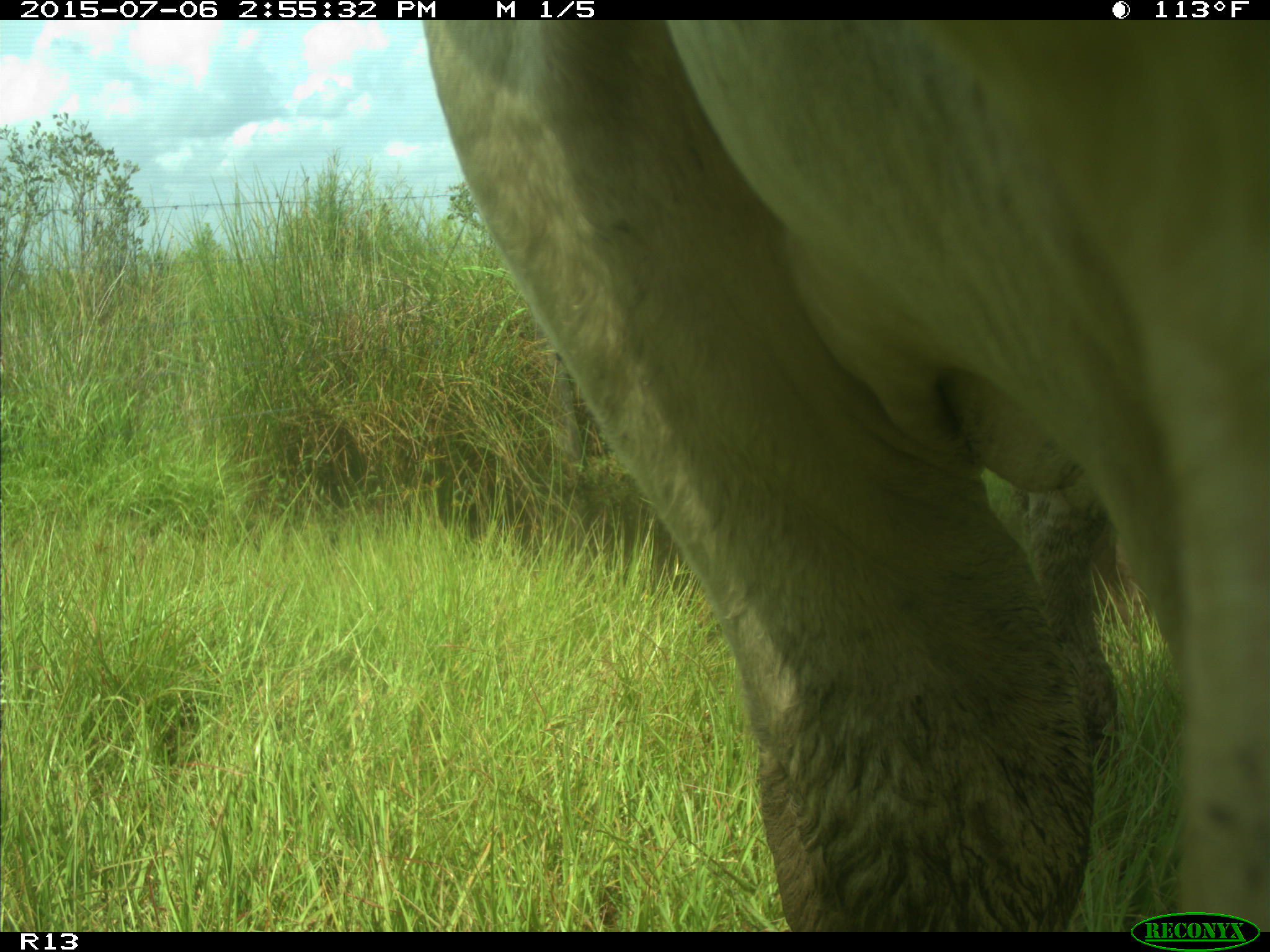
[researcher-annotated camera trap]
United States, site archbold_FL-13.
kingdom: Animalia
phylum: Chordata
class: Mammalia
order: Artiodactyla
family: Suidae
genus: Sus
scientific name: Sus scrofa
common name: wild boar